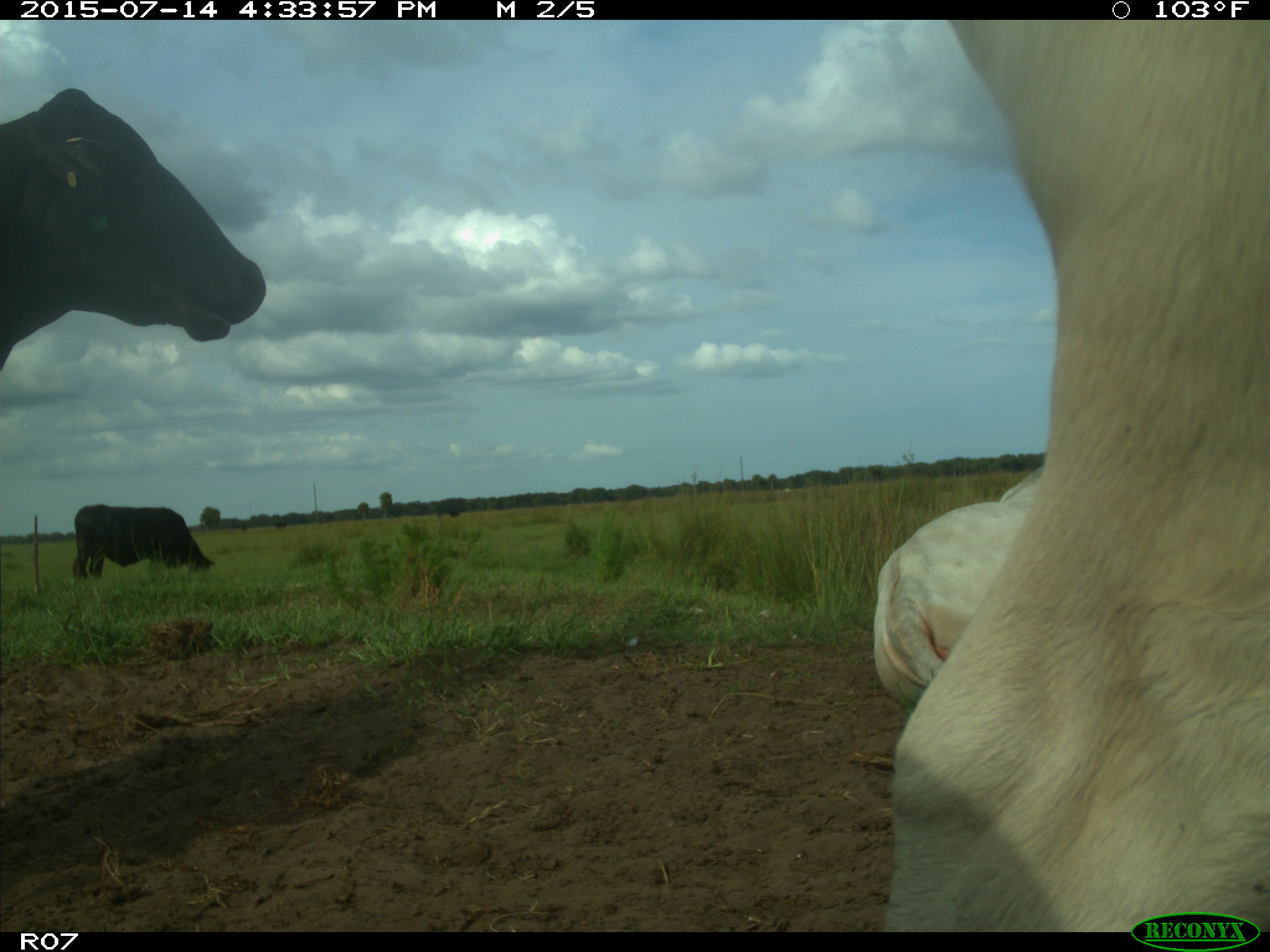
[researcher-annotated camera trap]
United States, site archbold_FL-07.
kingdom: Animalia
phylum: Chordata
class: Mammalia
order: Artiodactyla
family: Bovidae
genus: Bos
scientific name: Bos taurus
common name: domestic cow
Bos taurus (domestic cow).